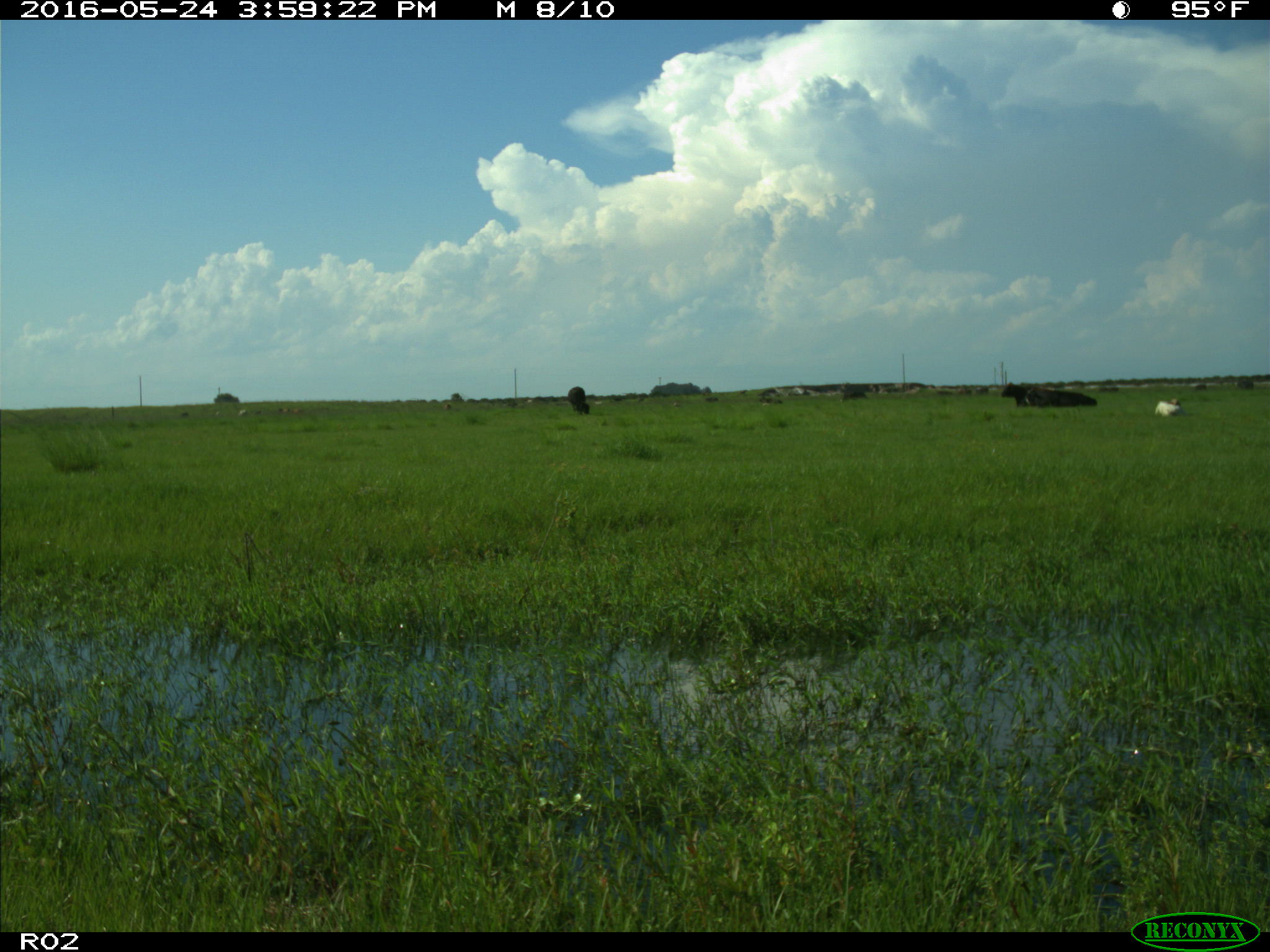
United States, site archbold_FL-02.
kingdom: Animalia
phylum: Chordata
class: Mammalia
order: Artiodactyla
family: Bovidae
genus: Bos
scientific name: Bos taurus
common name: domestic cow